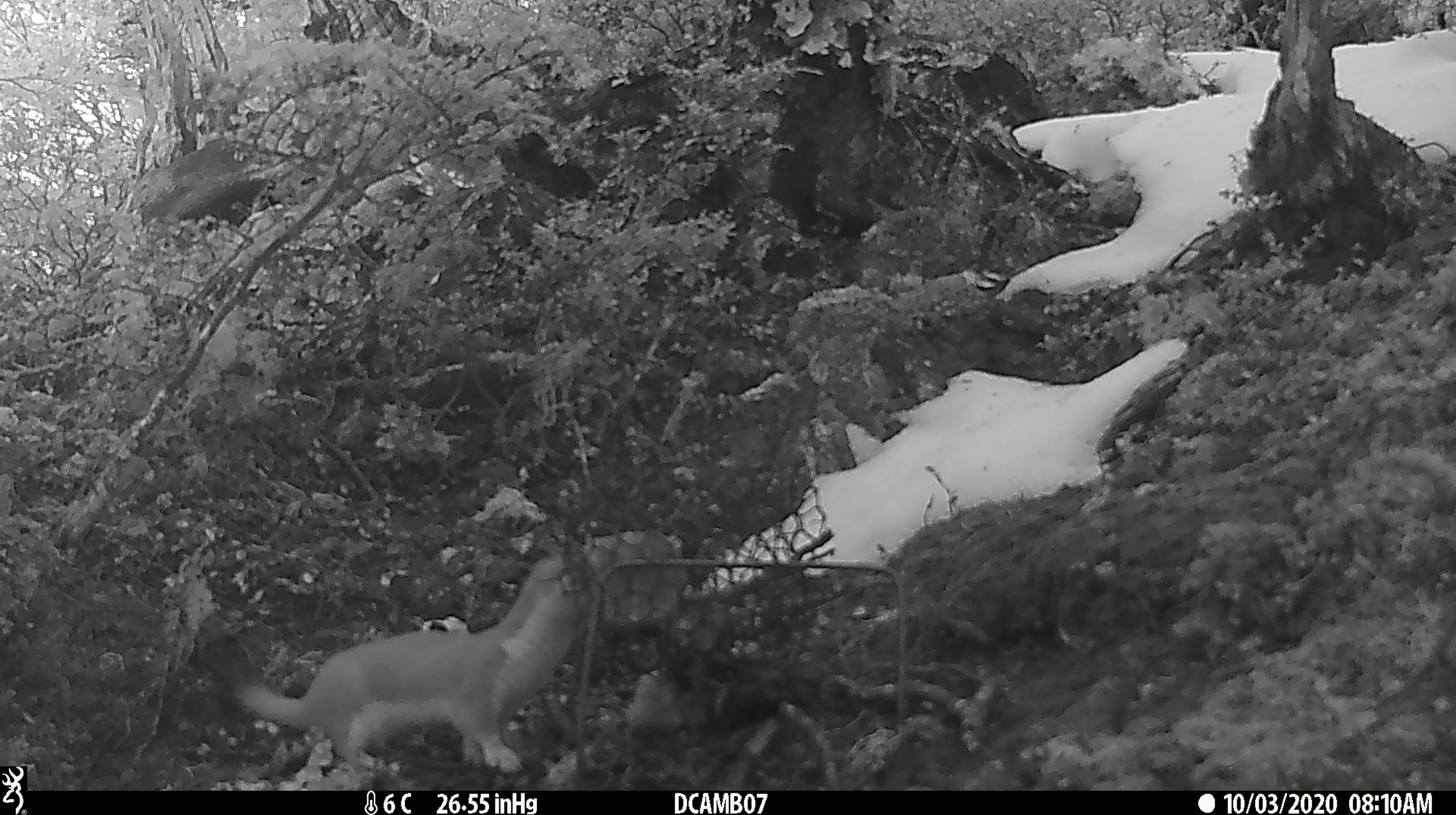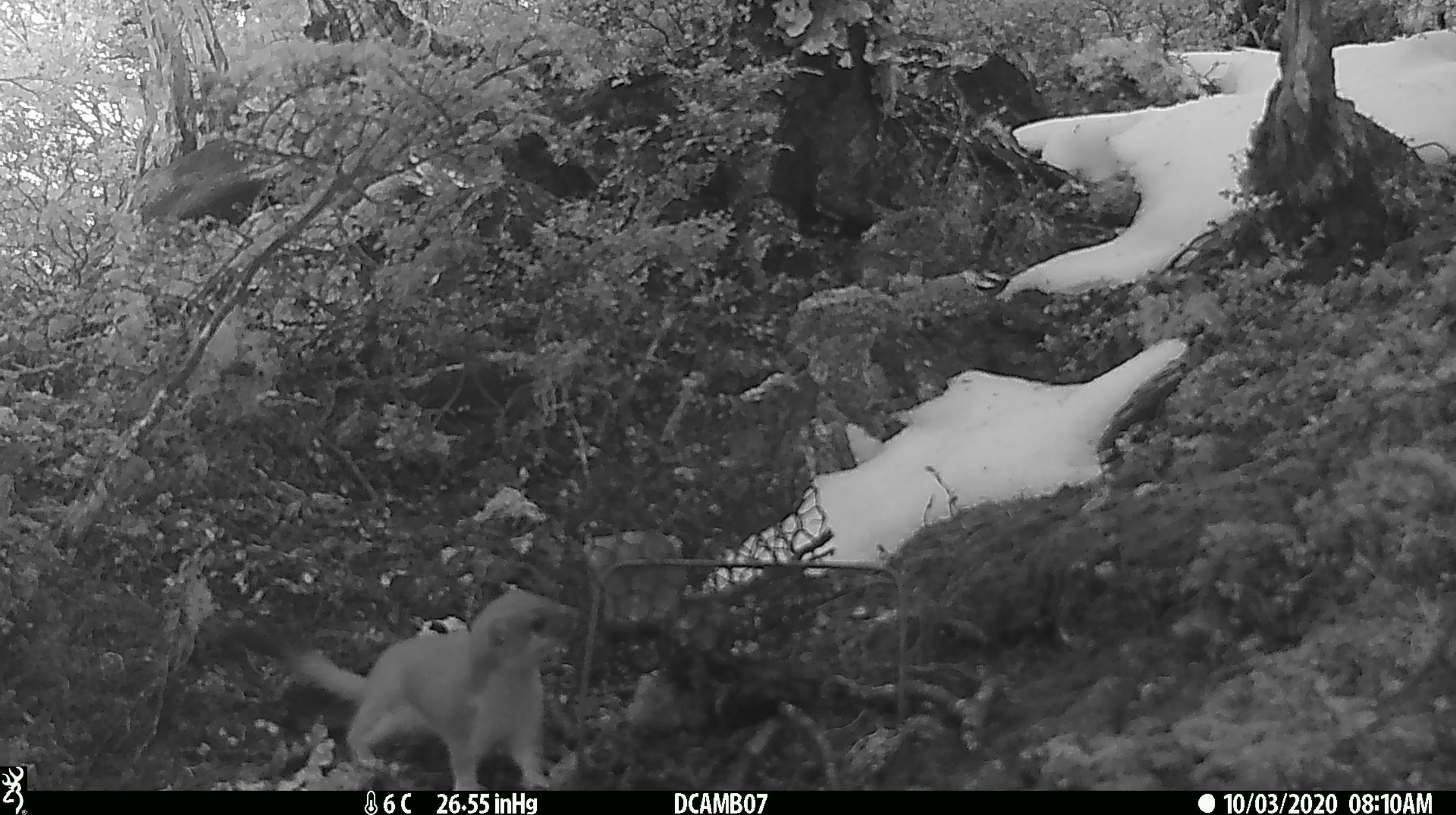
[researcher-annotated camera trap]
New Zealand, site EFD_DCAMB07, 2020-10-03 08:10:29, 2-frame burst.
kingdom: Animalia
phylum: Chordata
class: Mammalia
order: Carnivora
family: Mustelidae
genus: Mustela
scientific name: Mustela erminea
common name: stoat